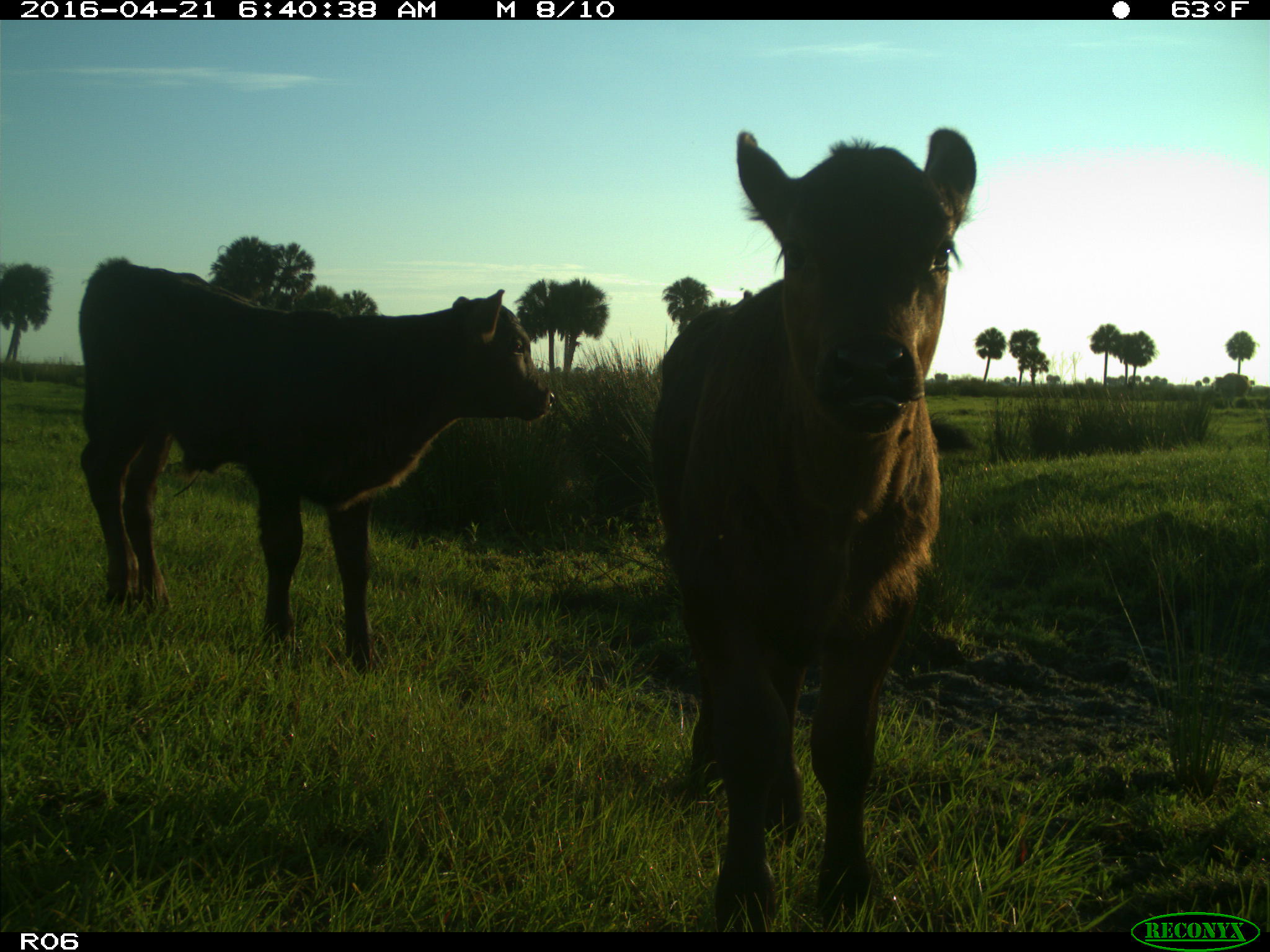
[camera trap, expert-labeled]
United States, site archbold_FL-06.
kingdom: Animalia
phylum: Chordata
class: Mammalia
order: Artiodactyla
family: Bovidae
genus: Bos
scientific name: Bos taurus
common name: domestic cow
Bos taurus (domestic cow).